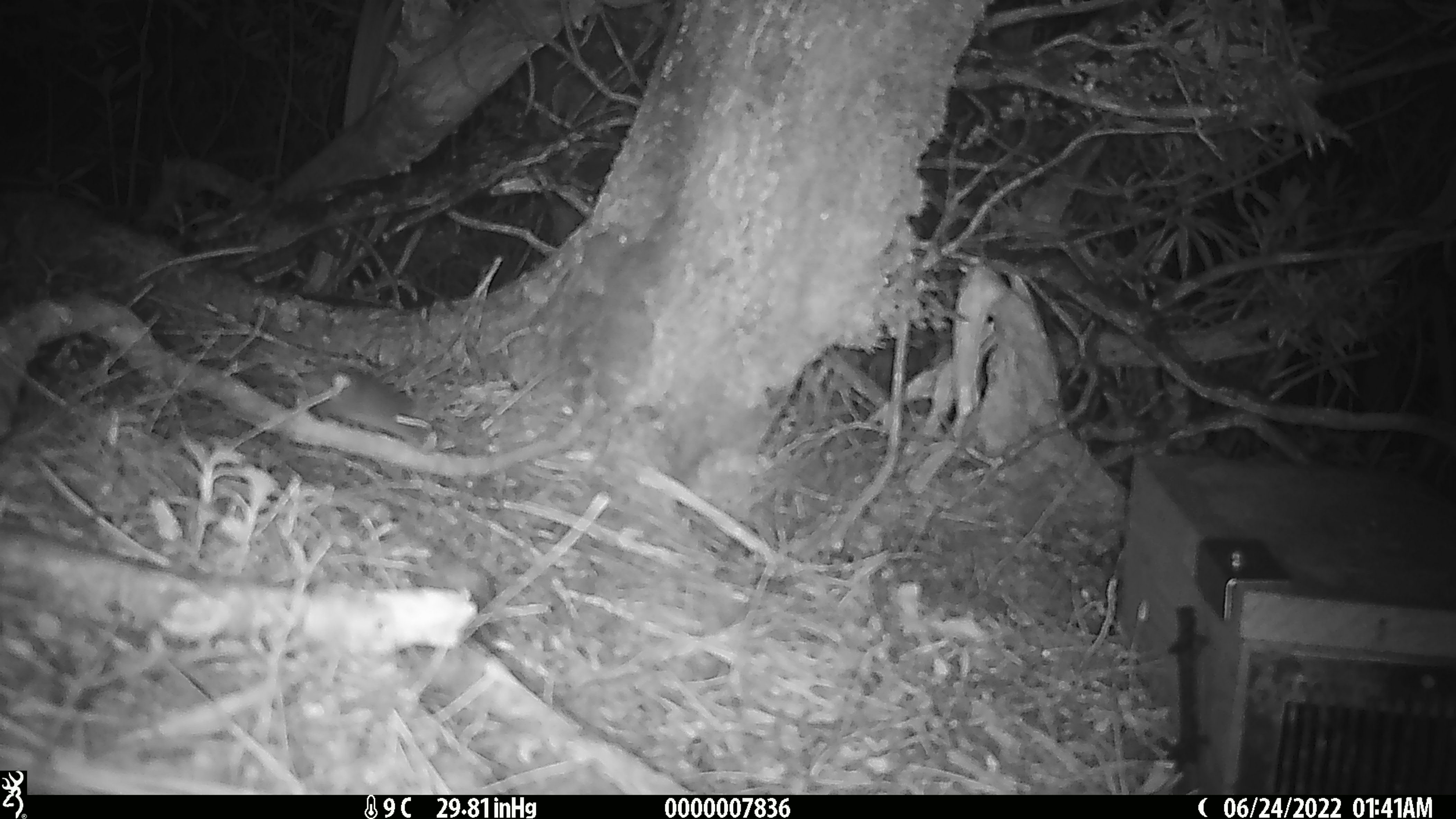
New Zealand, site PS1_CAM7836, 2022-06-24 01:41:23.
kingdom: Animalia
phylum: Chordata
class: Mammalia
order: Rodentia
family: Muridae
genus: Mus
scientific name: Mus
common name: mouse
Mouse (Mus).